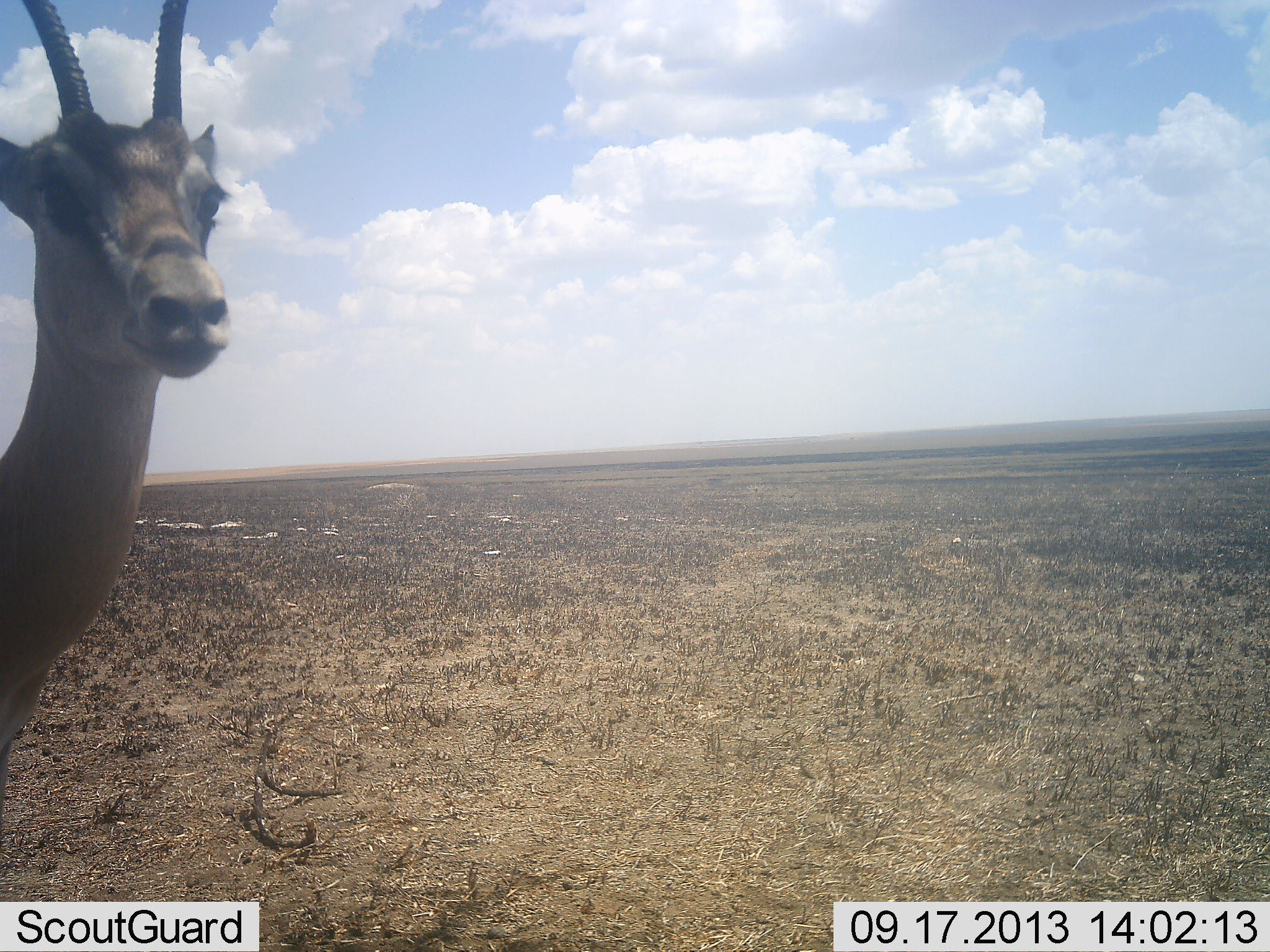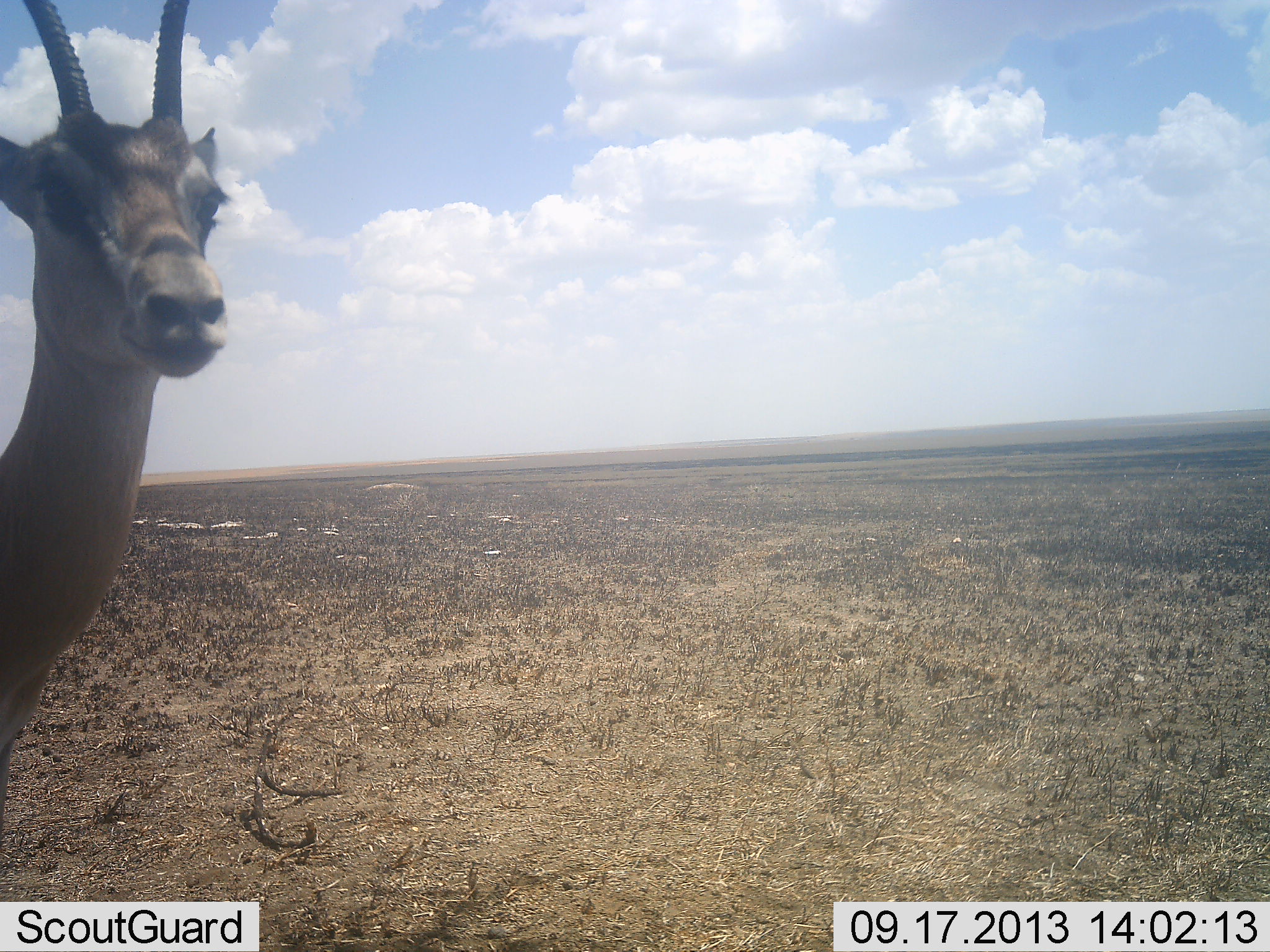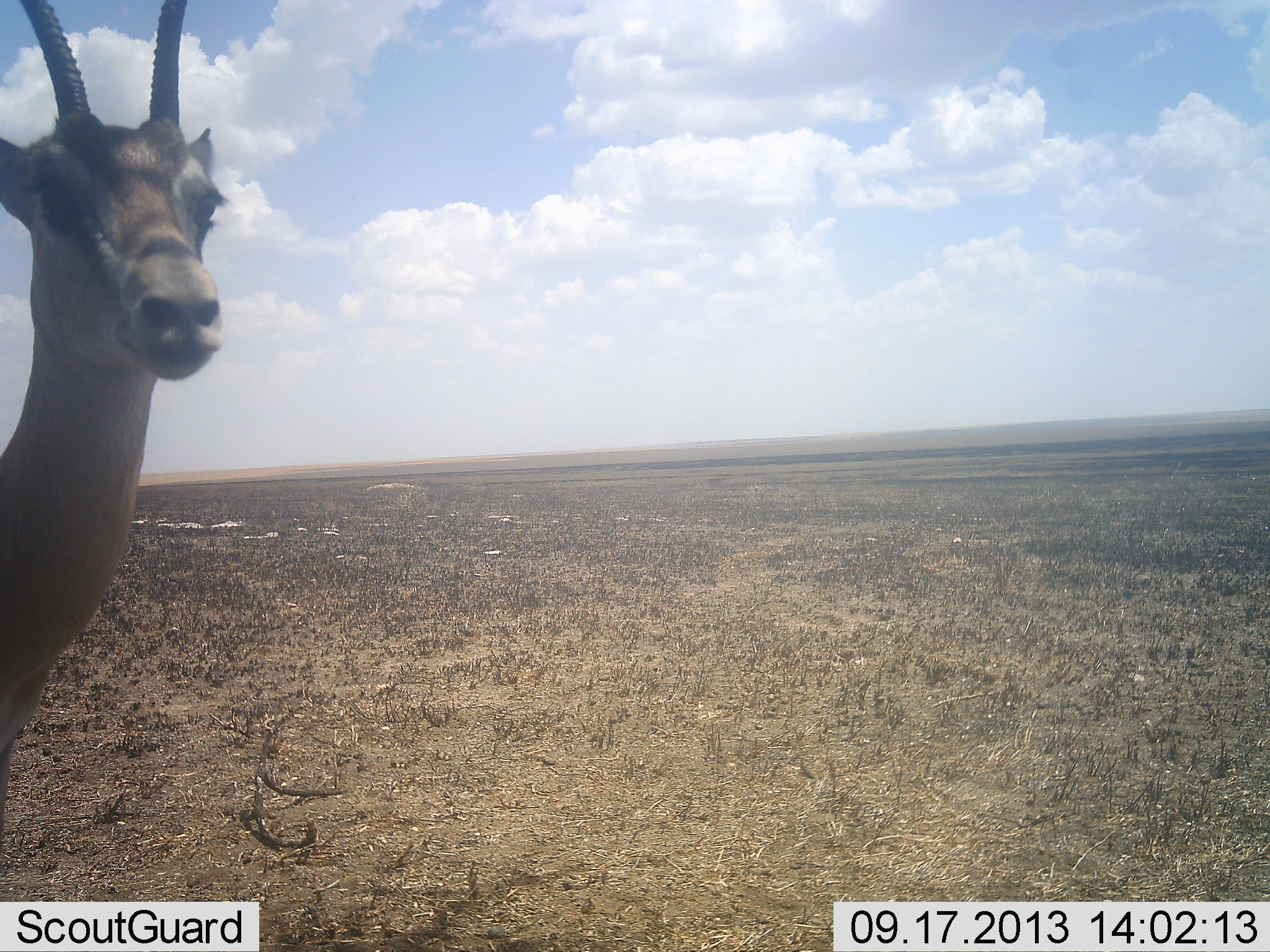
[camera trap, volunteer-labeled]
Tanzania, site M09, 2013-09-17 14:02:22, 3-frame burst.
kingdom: Animalia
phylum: Chordata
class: Mammalia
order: Artiodactyla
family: Bovidae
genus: Nanger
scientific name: Nanger granti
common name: grant's gazelle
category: gazellegrants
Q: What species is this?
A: Gazellegrants (grant's gazelle) (Nanger granti).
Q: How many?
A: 1.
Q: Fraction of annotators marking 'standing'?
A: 100%.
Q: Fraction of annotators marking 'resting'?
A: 0%.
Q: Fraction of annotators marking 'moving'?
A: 0%.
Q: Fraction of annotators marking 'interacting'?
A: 4%.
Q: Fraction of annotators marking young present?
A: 0%.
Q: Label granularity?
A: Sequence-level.